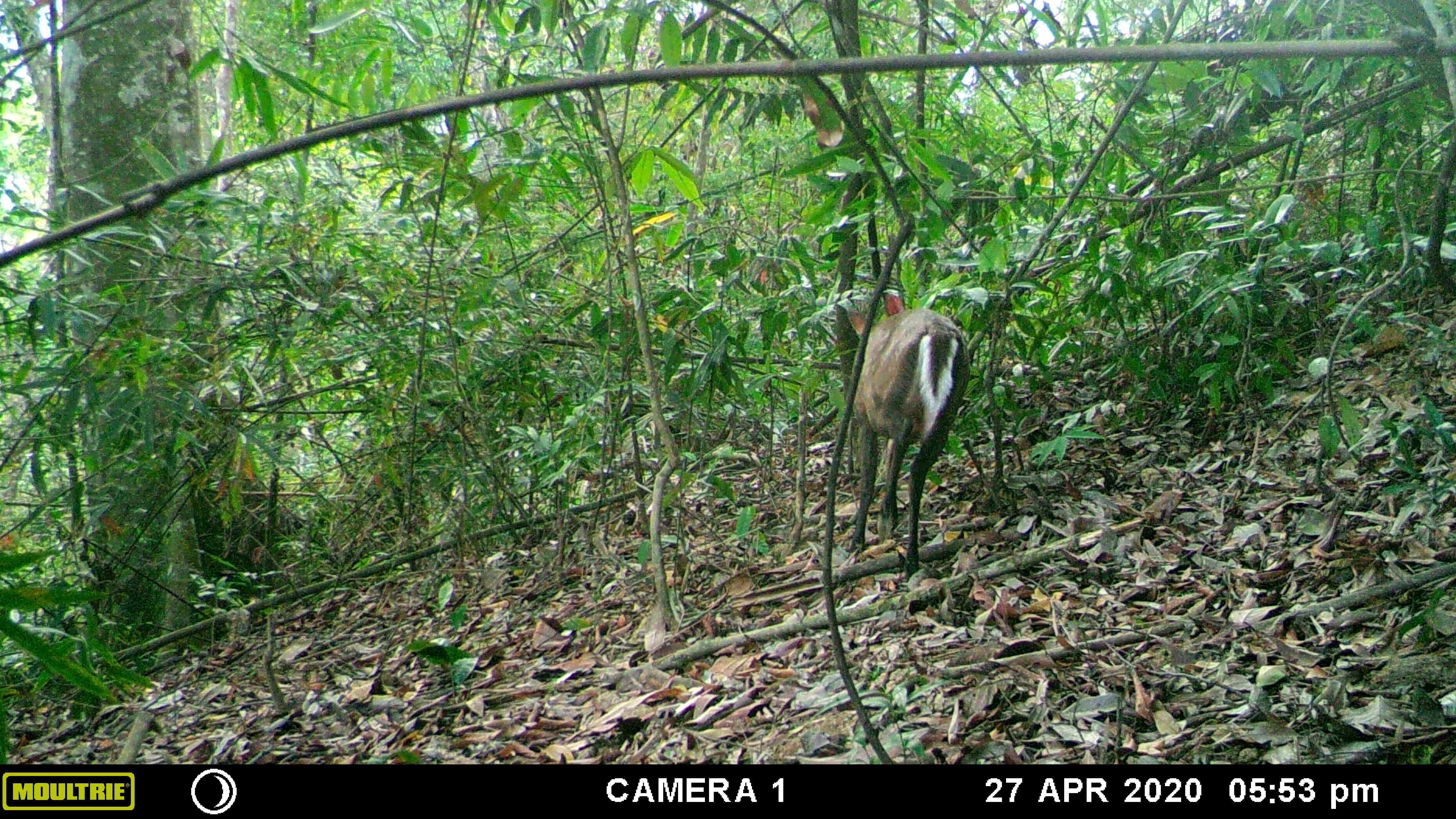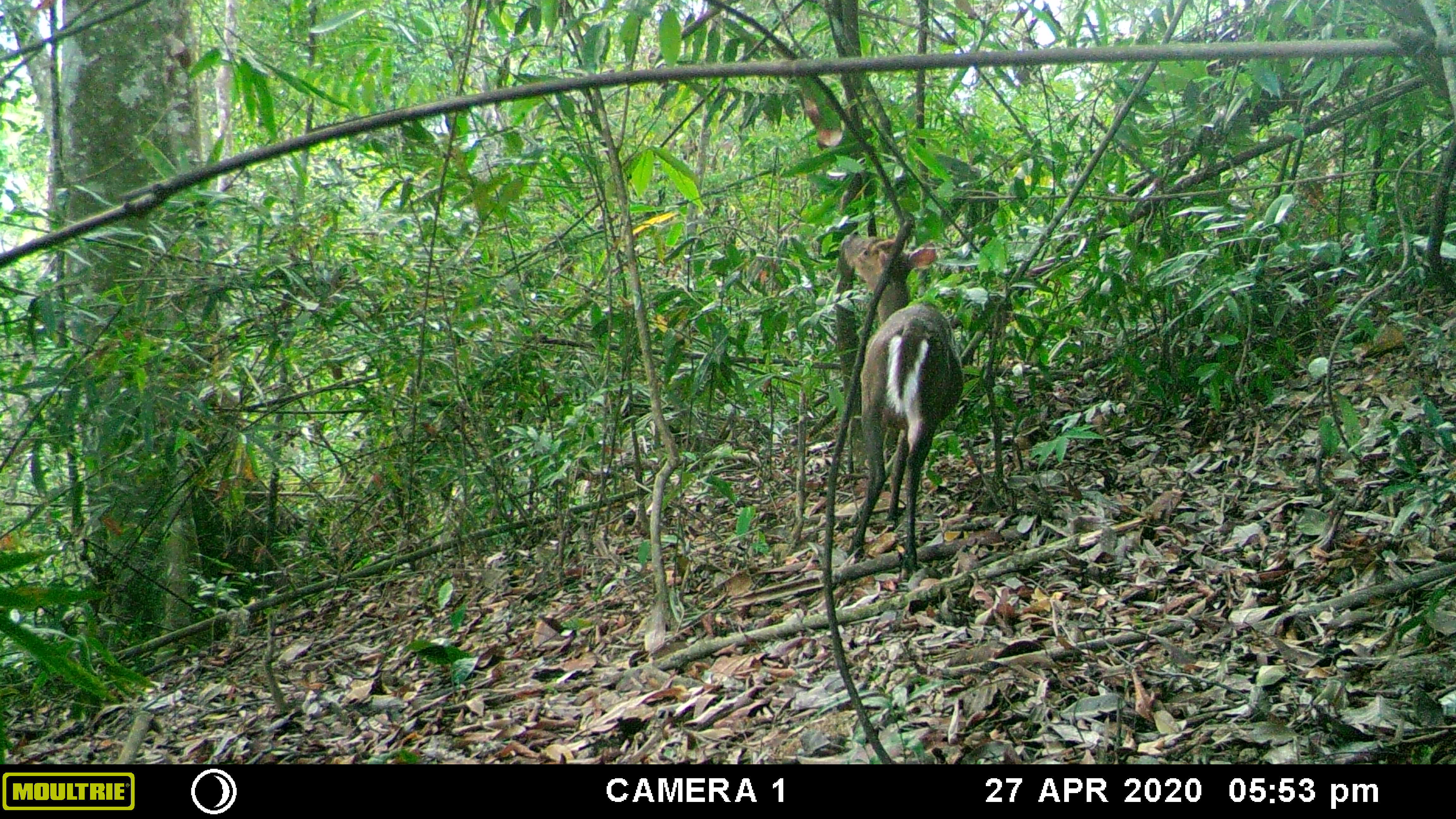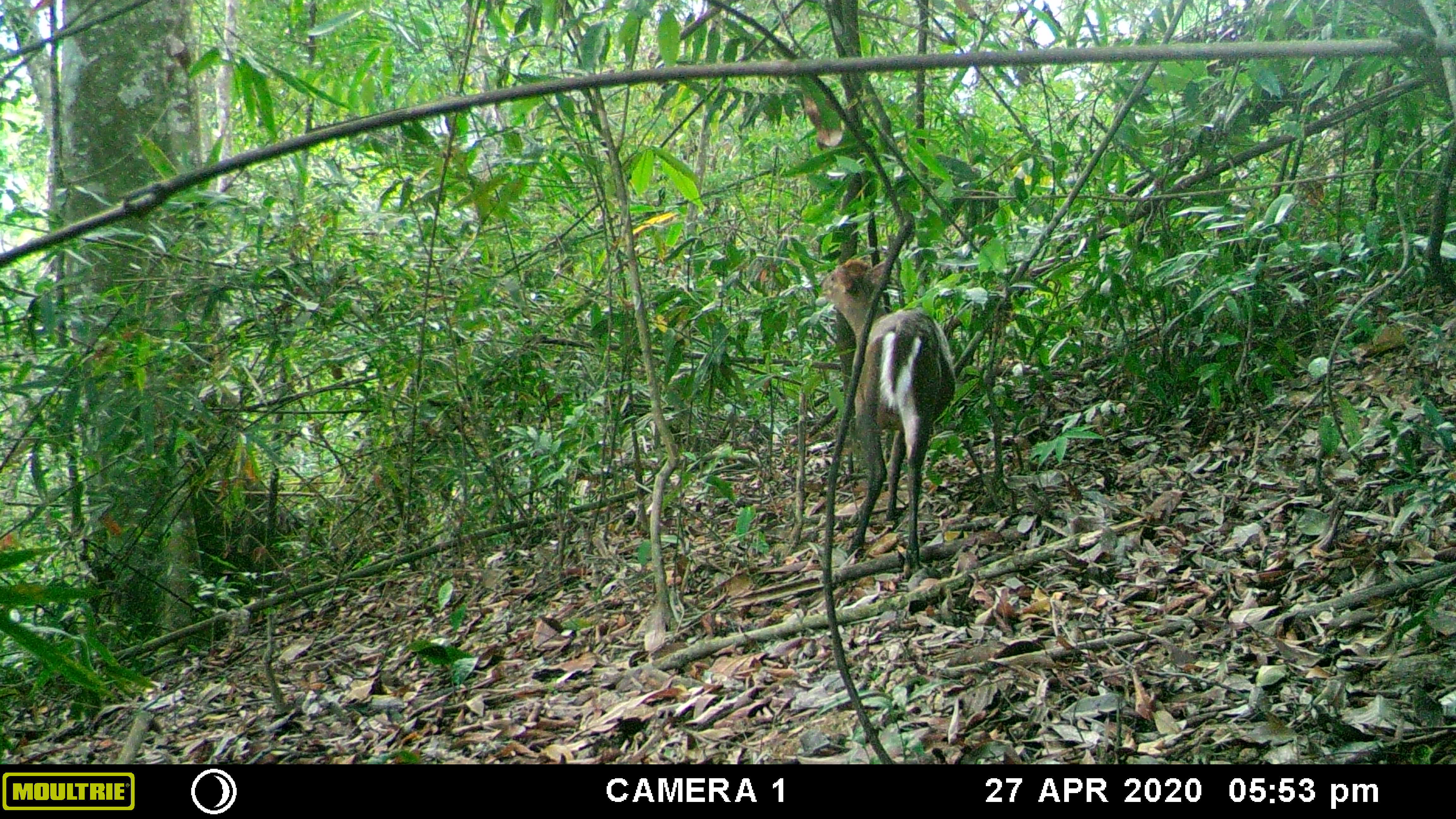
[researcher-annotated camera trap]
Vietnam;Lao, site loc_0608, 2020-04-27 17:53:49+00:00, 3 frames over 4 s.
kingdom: Animalia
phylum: Chordata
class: Mammalia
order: Artiodactyla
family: Cervidae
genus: Muntiacus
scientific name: Muntiacus rooseveltorum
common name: roosevelt's muntjac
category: roosevelts muntjac group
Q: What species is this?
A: Roosevelts muntjac group (roosevelt's muntjac) (Muntiacus rooseveltorum).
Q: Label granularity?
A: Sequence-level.